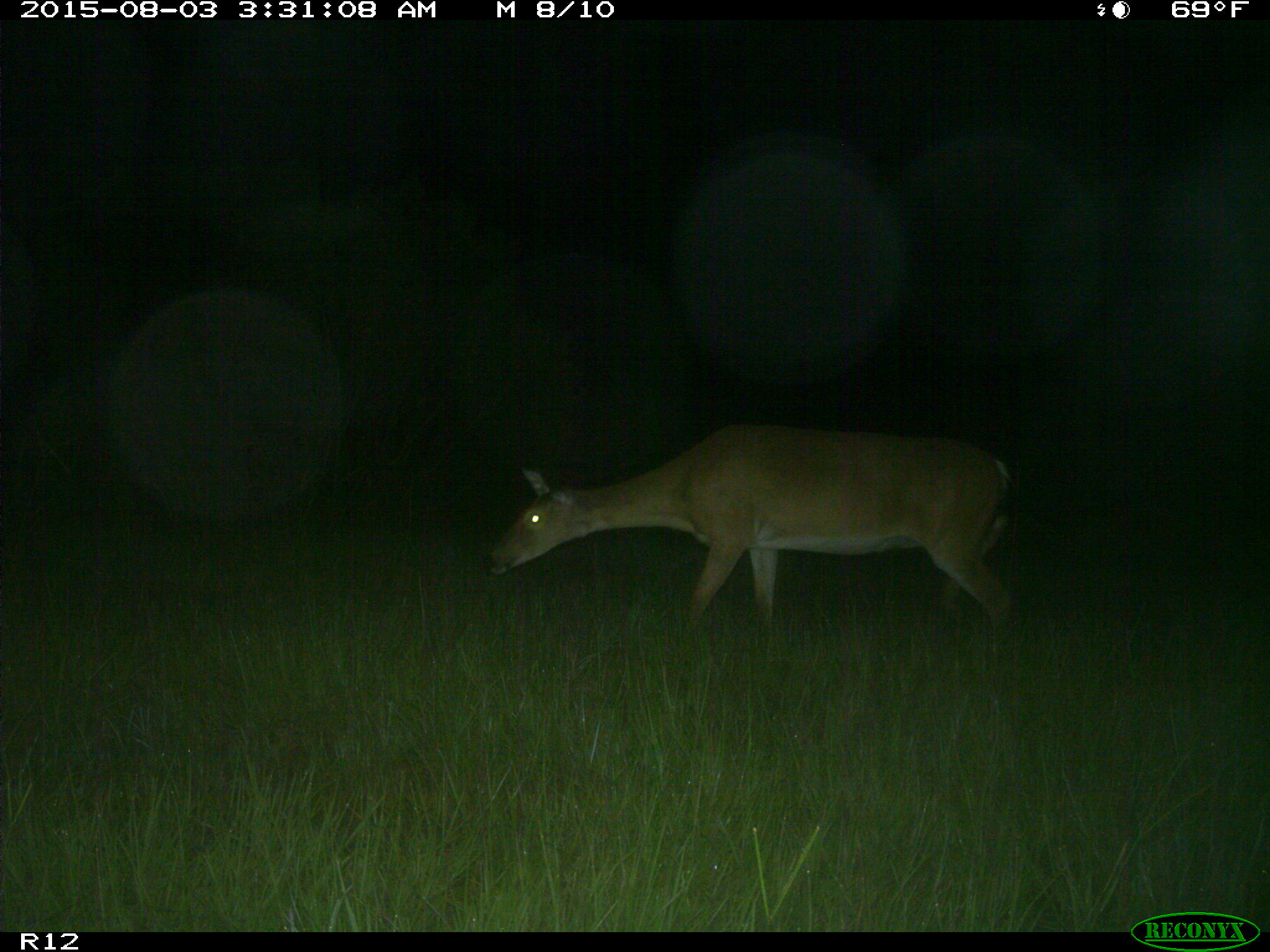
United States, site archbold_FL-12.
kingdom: Animalia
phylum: Chordata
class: Mammalia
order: Artiodactyla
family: Cervidae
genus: Odocoileus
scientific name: Odocoileus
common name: deer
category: unidentified deer